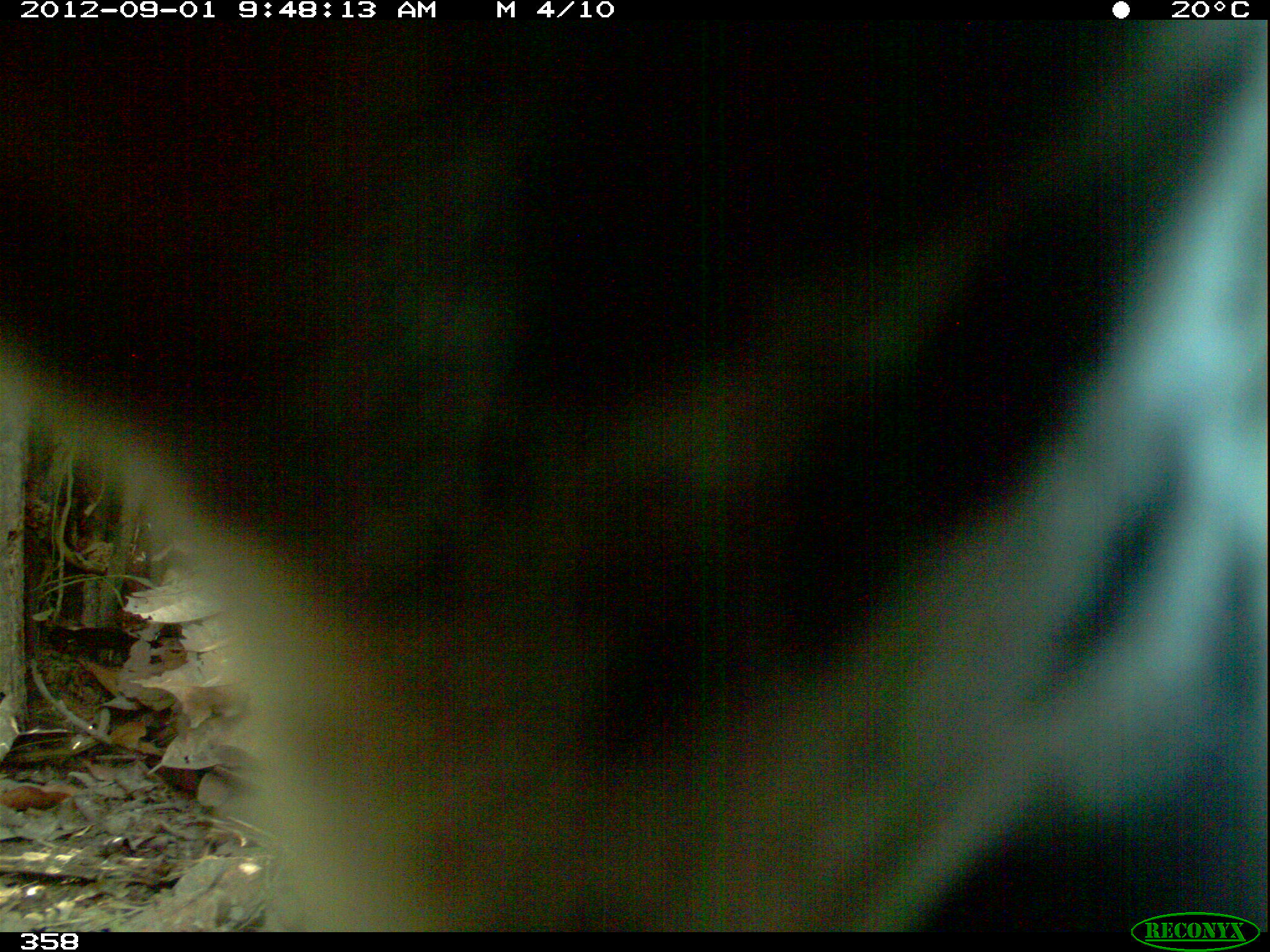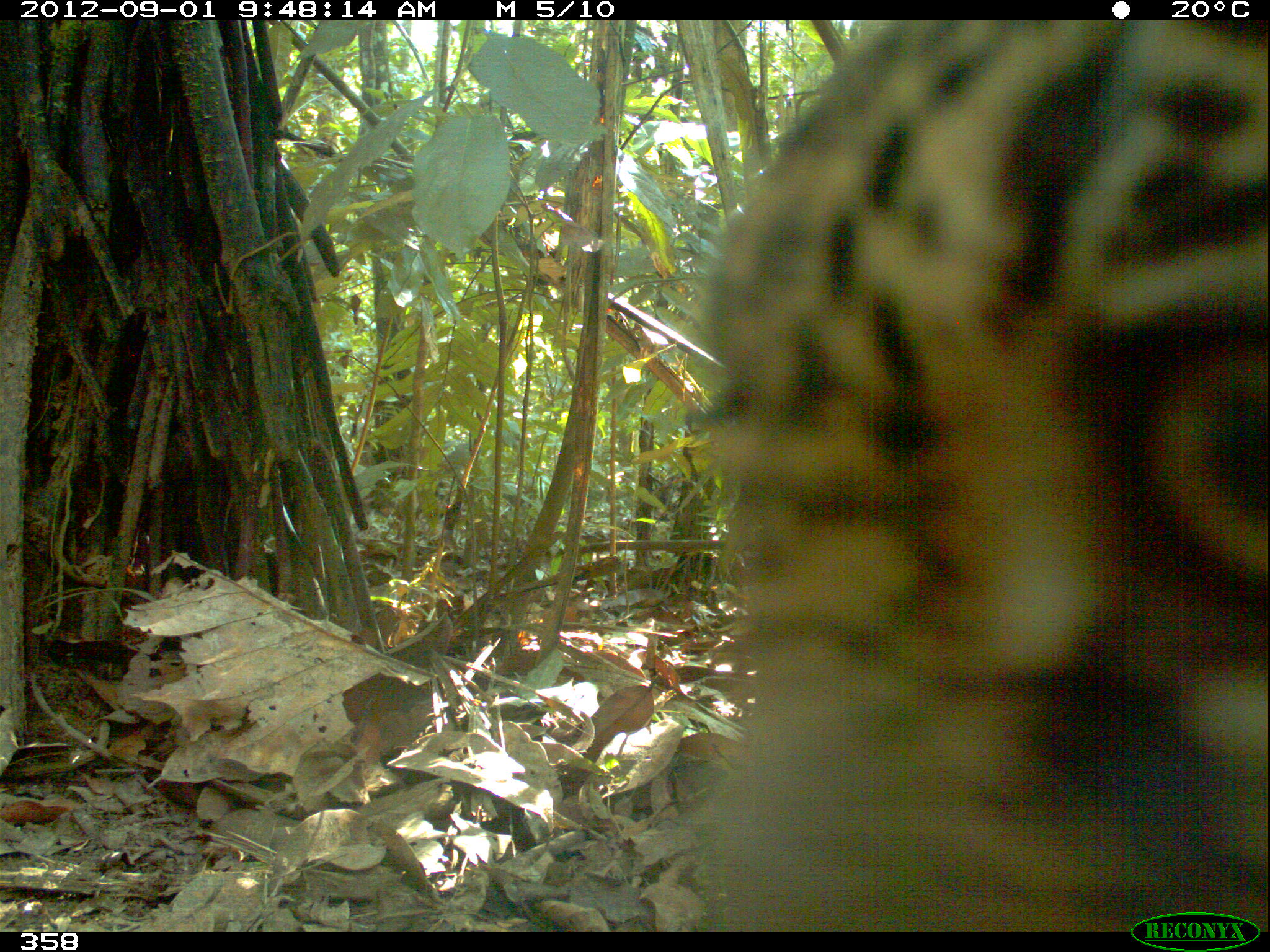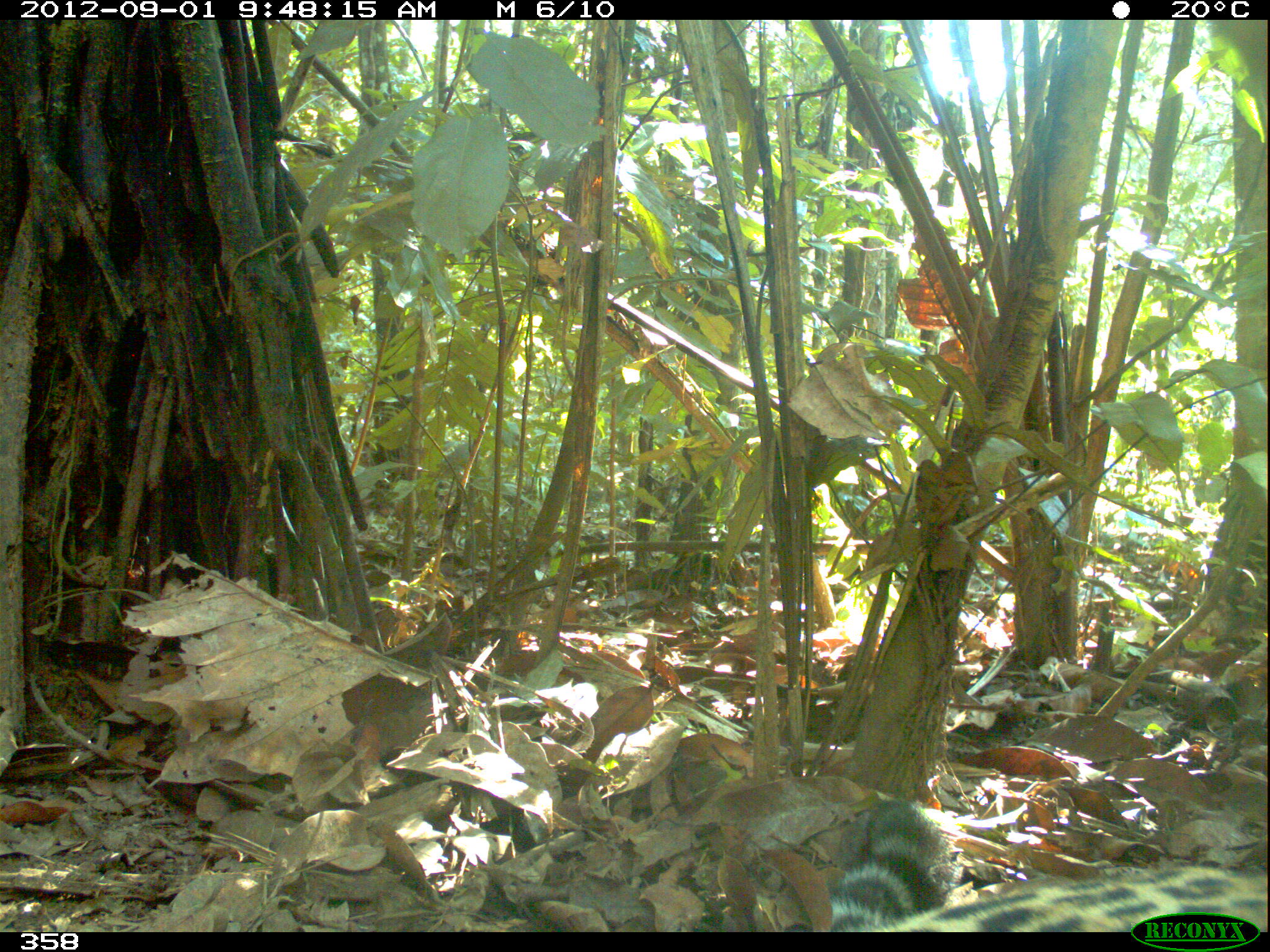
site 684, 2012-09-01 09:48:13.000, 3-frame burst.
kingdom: Animalia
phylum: Chordata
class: Mammalia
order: Carnivora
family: Felidae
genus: Panthera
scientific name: Panthera onca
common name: jaguar